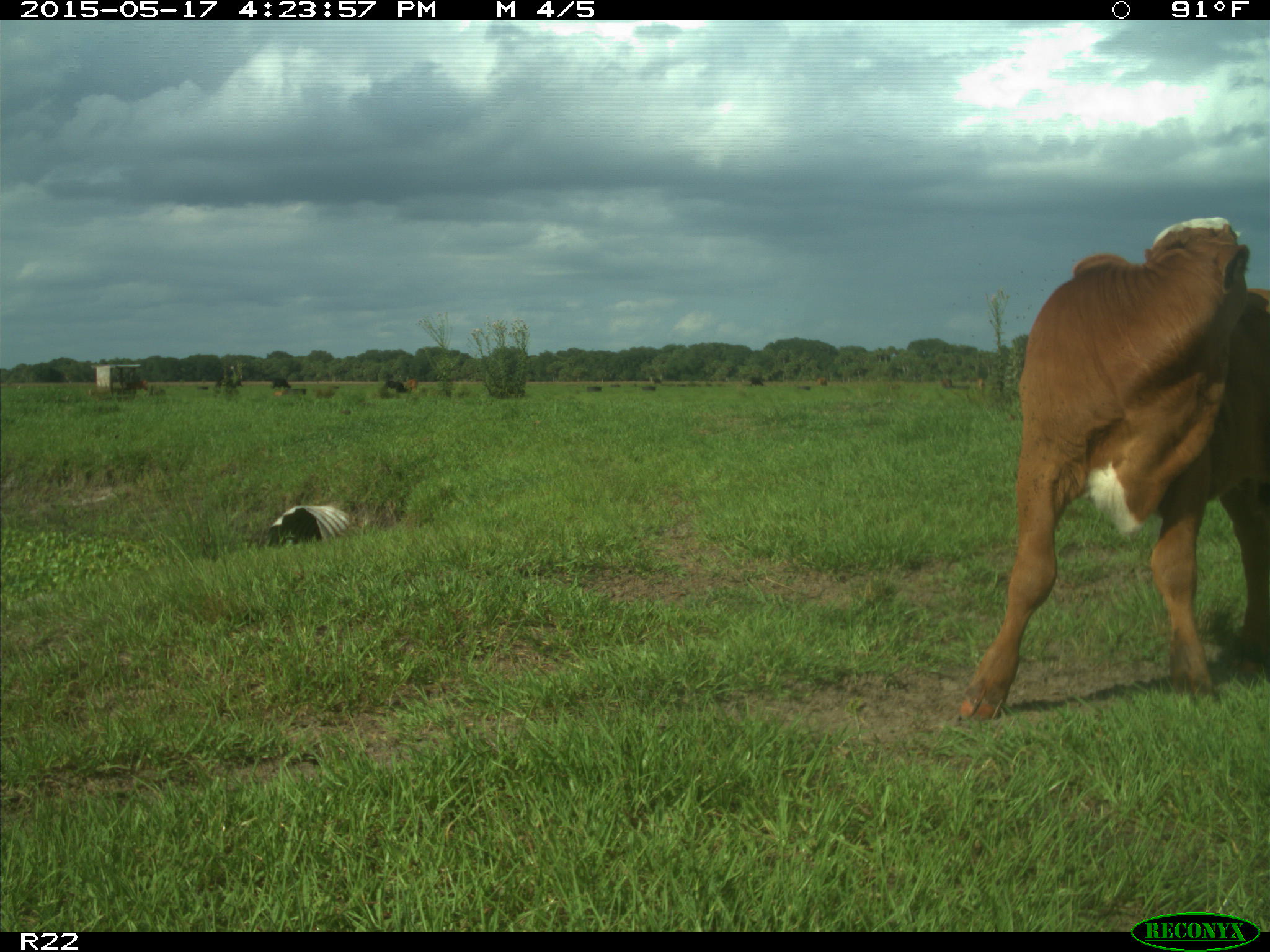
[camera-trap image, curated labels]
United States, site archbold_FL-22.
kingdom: Animalia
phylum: Chordata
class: Mammalia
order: Artiodactyla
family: Bovidae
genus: Bos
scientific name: Bos taurus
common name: domestic cow